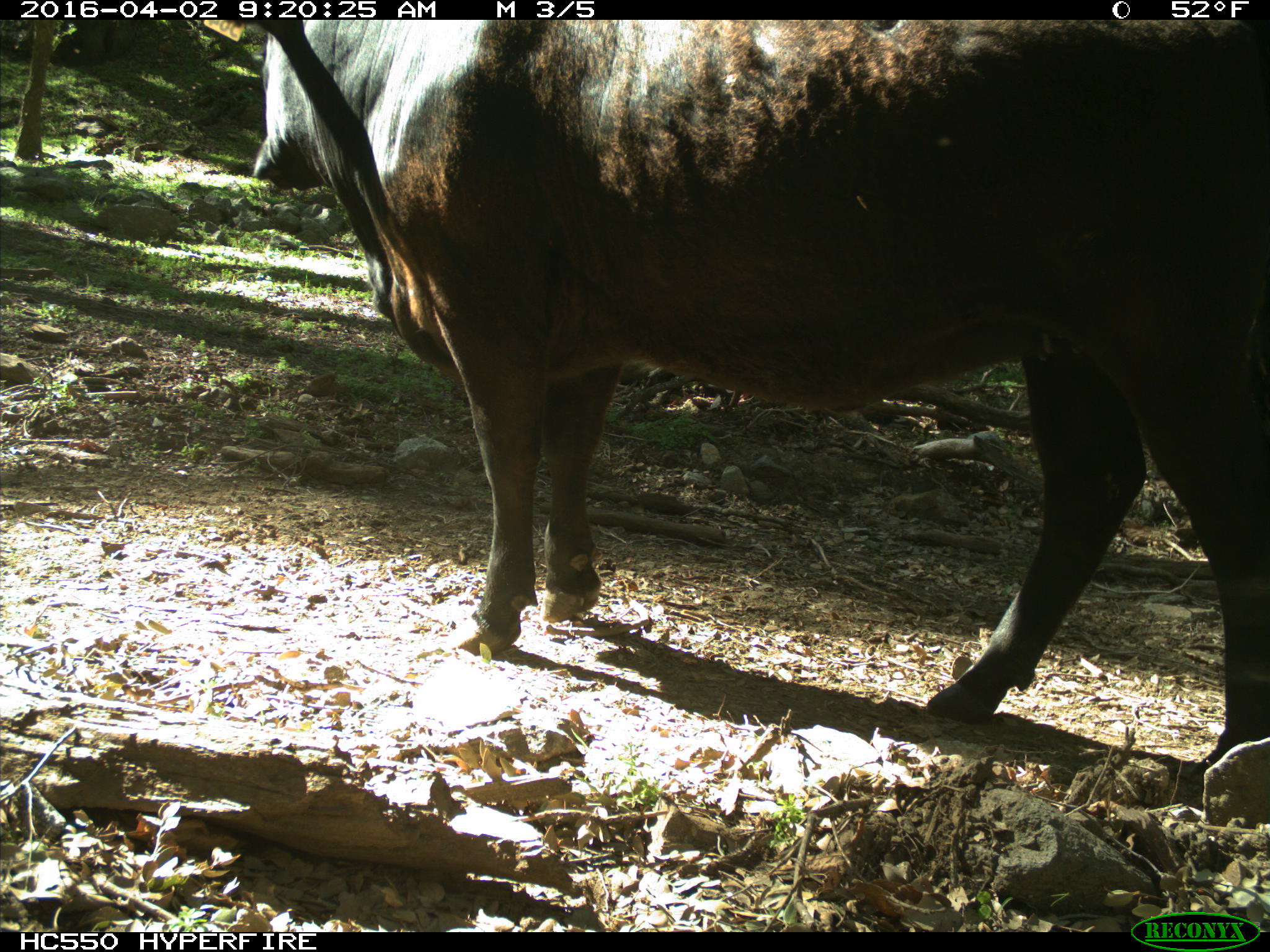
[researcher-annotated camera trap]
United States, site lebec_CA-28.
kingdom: Animalia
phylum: Chordata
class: Mammalia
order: Artiodactyla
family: Bovidae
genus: Bos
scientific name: Bos taurus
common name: domestic cow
Bos taurus (domestic cow).